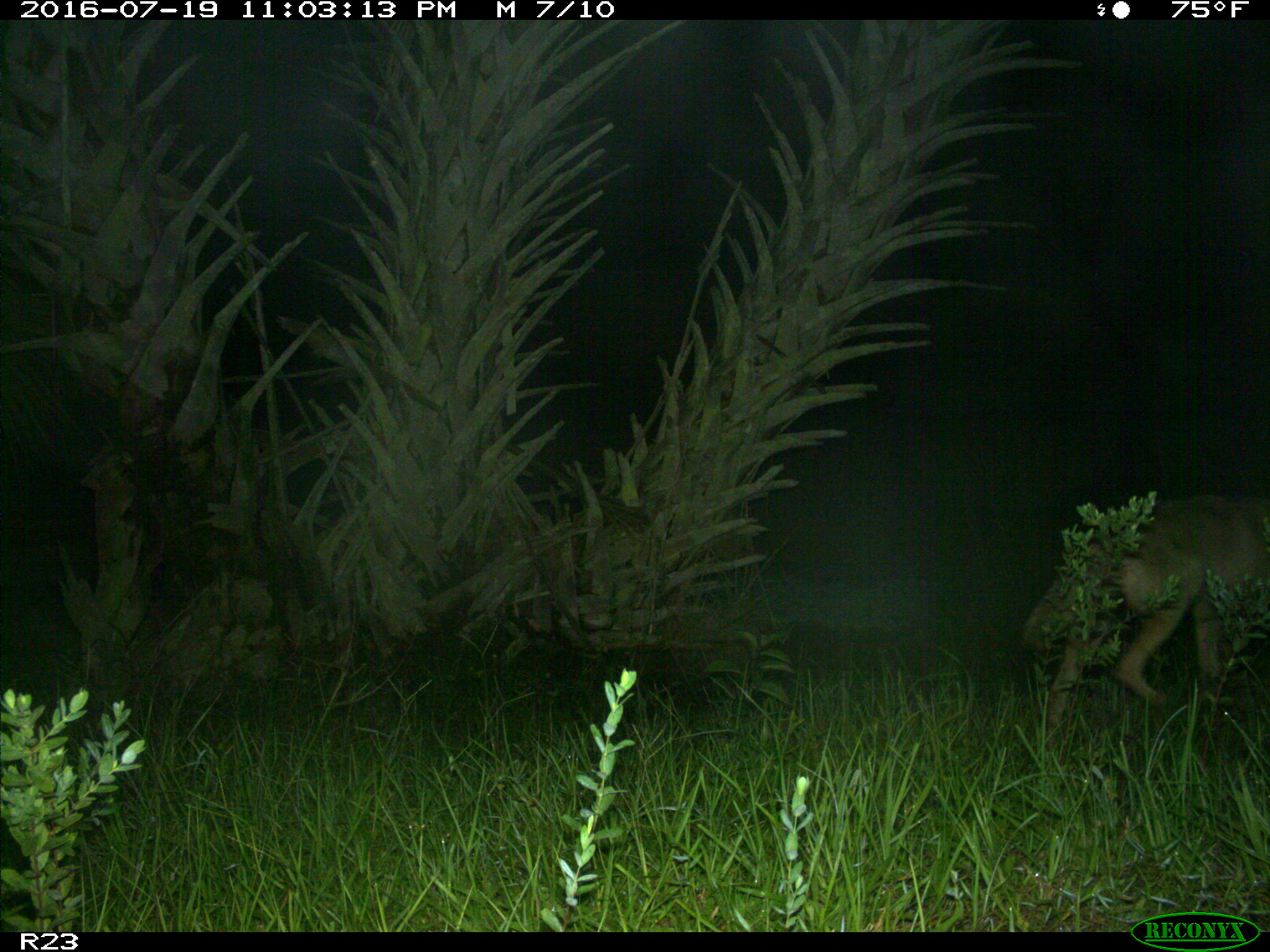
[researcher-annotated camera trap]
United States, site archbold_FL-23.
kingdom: Animalia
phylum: Chordata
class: Mammalia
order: Carnivora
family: Canidae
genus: Canis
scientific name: Canis latrans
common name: coyote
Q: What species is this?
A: Canis latrans (coyote).